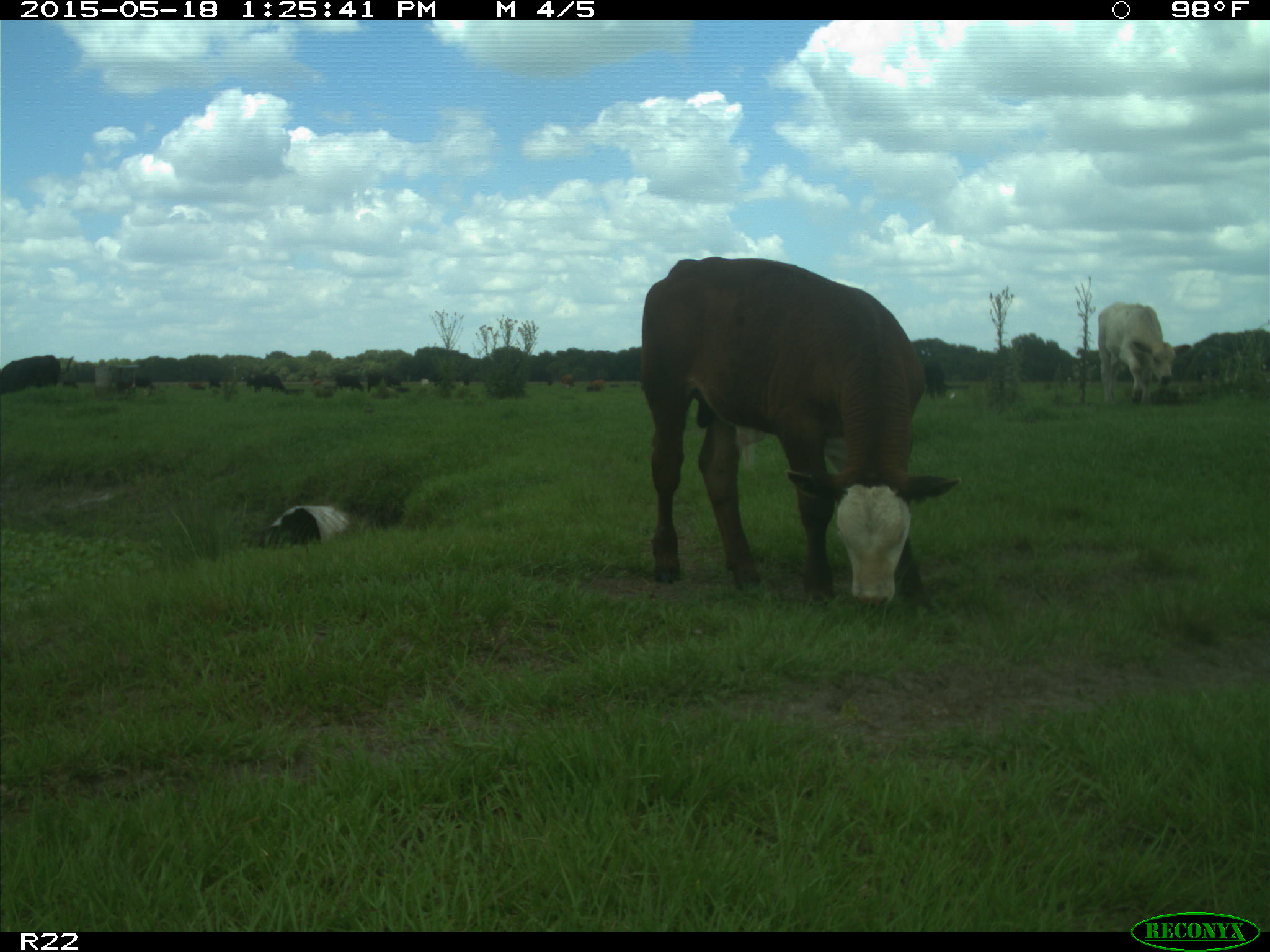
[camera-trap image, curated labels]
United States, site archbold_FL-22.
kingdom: Animalia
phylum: Chordata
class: Mammalia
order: Artiodactyla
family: Bovidae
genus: Bos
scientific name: Bos taurus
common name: domestic cow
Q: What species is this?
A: Bos taurus (domestic cow).